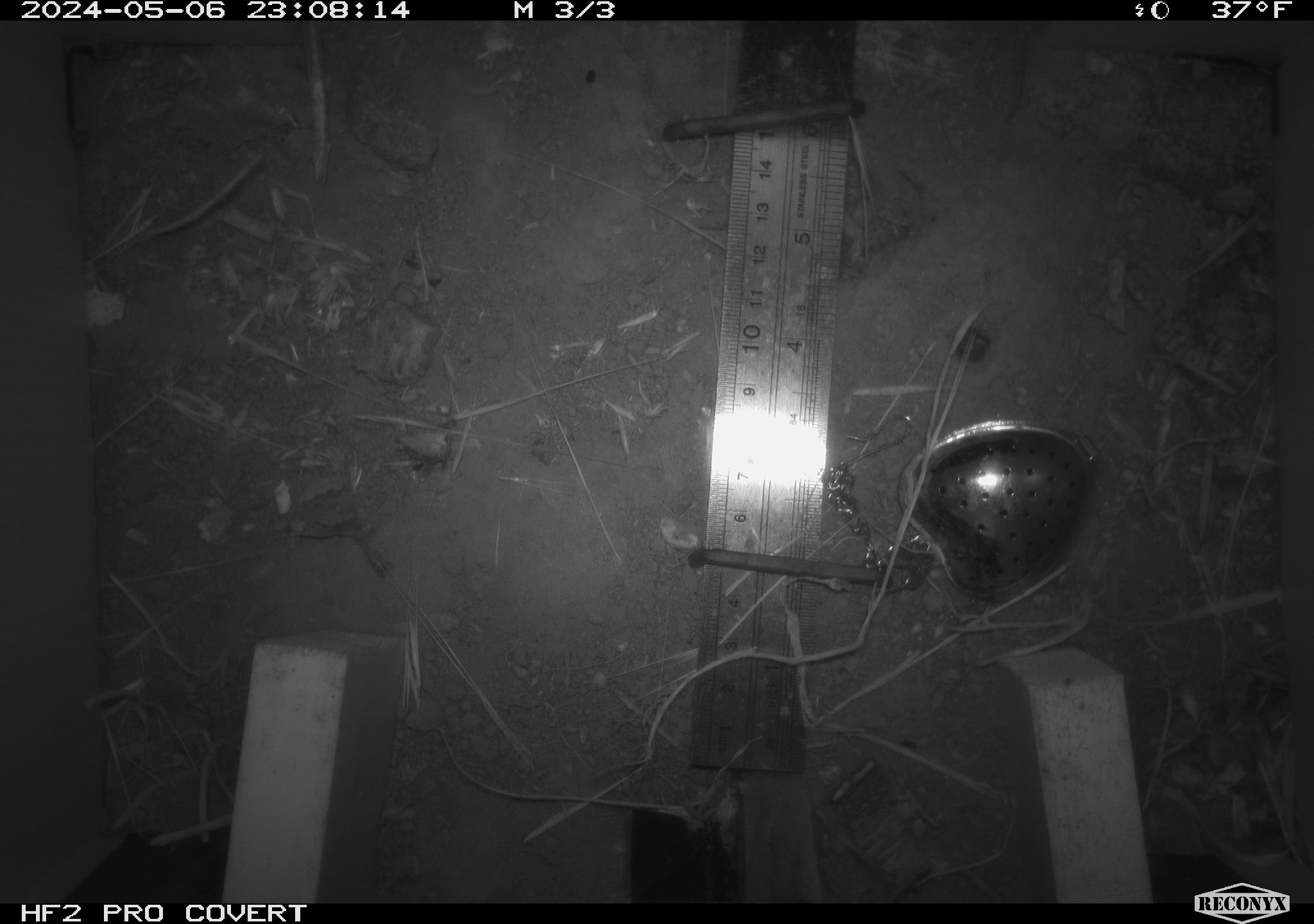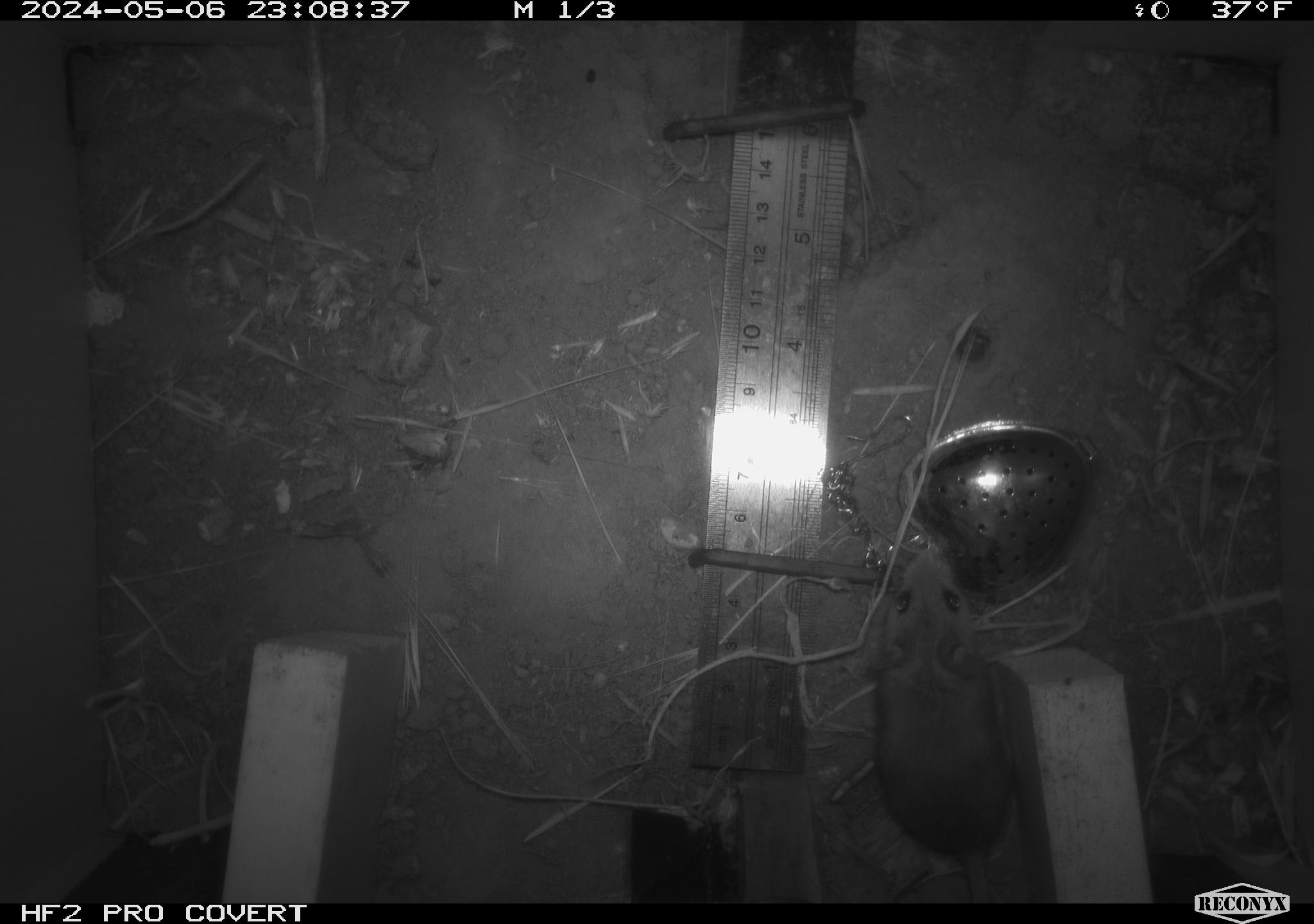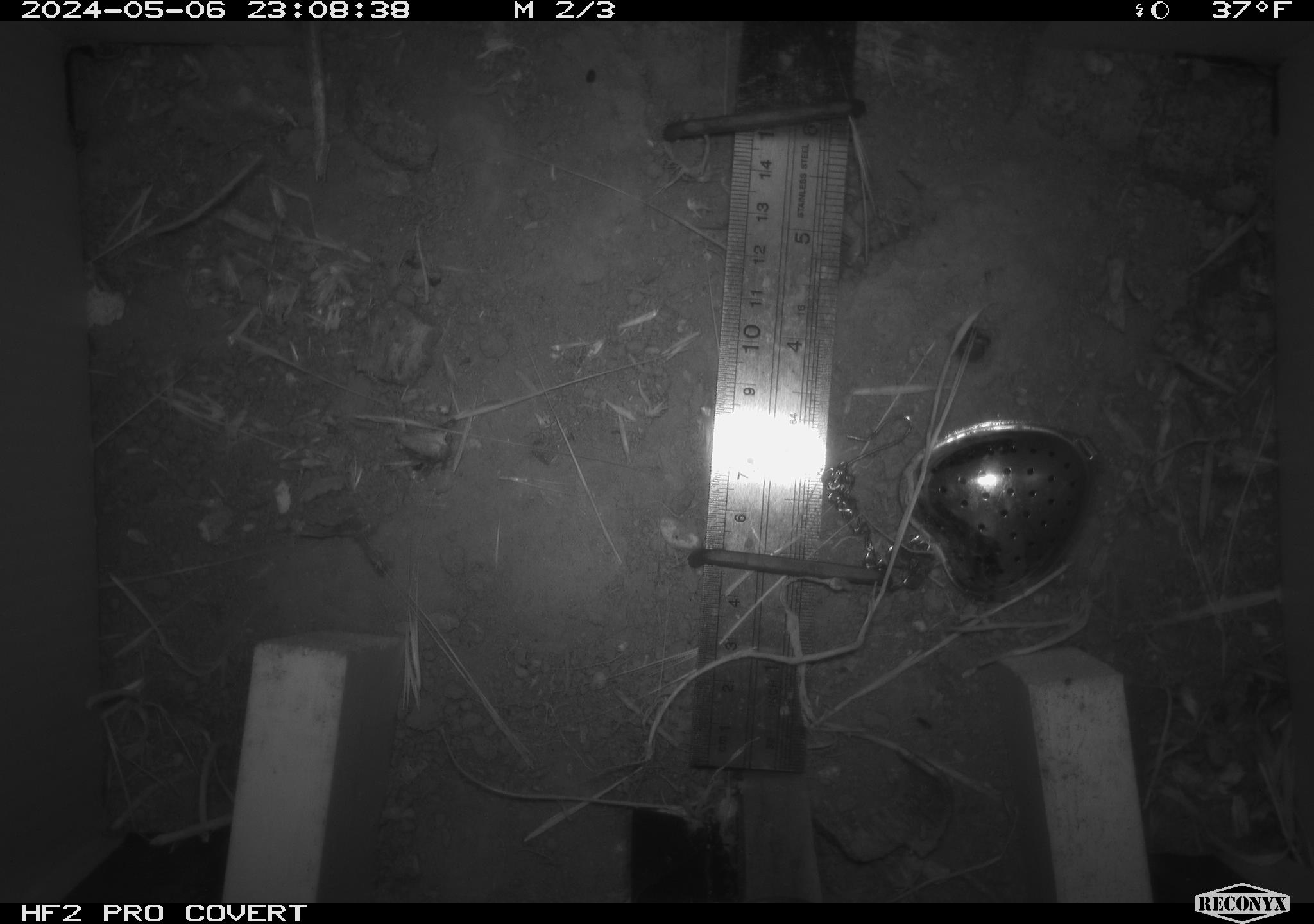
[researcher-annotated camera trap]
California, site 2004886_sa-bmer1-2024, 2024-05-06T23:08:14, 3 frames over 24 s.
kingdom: Animalia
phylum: Chordata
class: Mammalia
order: Rodentia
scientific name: Rodentia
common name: mouse species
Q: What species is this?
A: Mouse species (Rodentia).